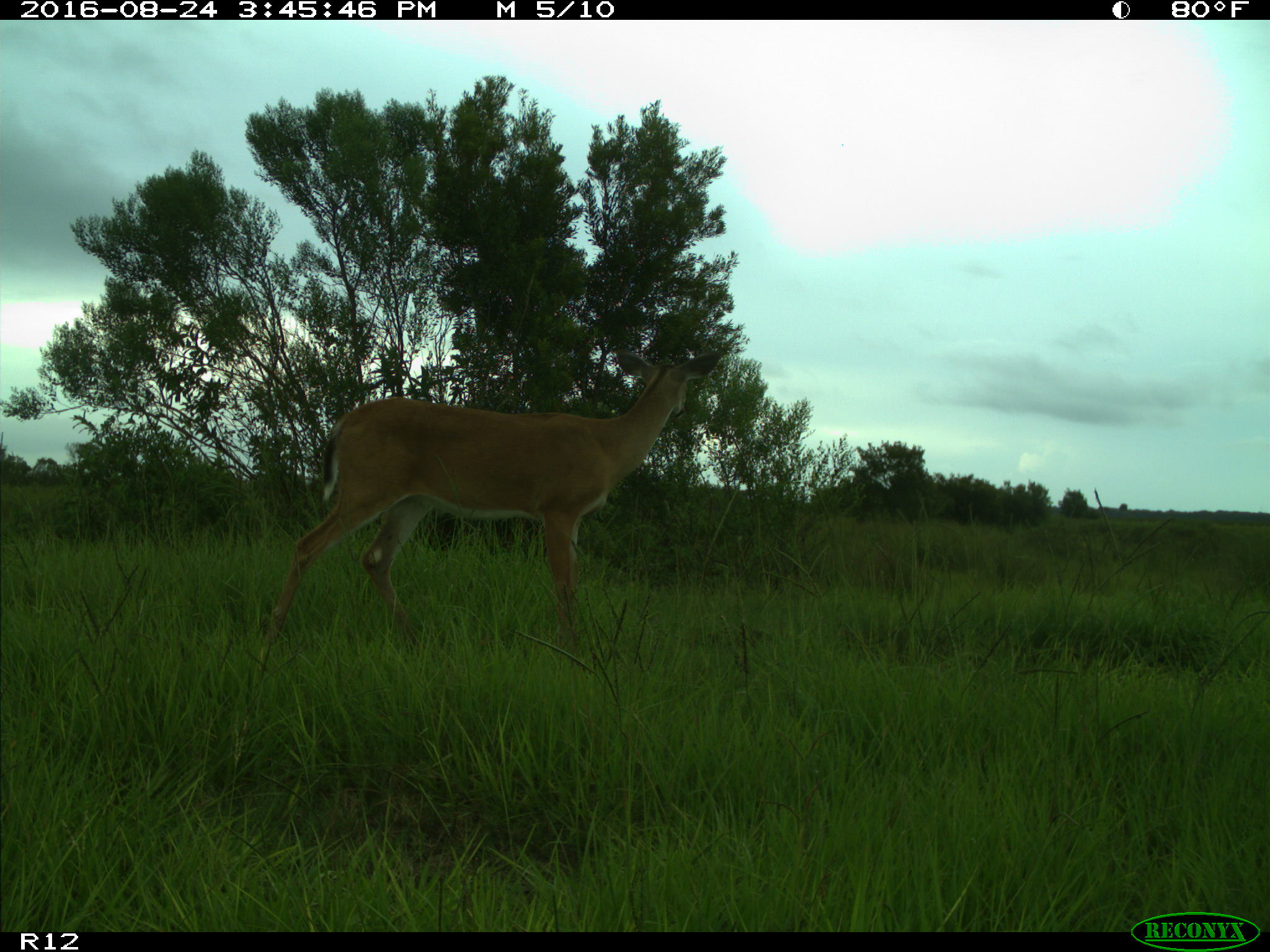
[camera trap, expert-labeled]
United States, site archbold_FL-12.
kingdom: Animalia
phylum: Chordata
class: Mammalia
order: Artiodactyla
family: Cervidae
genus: Odocoileus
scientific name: Odocoileus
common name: deer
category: unidentified deer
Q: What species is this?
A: Unidentified deer (deer) (Odocoileus).